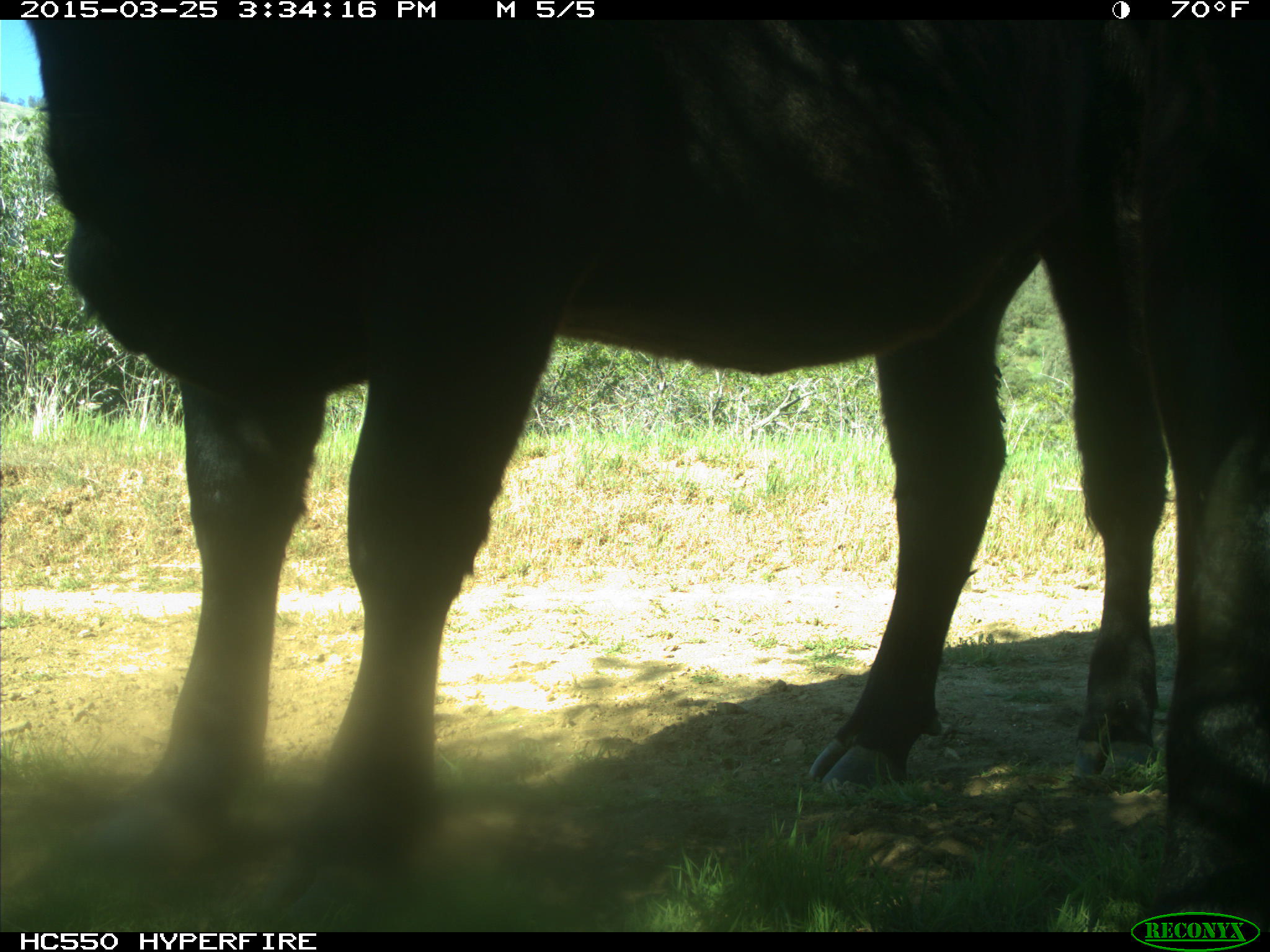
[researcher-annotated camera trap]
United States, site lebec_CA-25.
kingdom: Animalia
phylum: Chordata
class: Mammalia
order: Artiodactyla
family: Bovidae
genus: Bos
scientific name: Bos taurus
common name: domestic cow